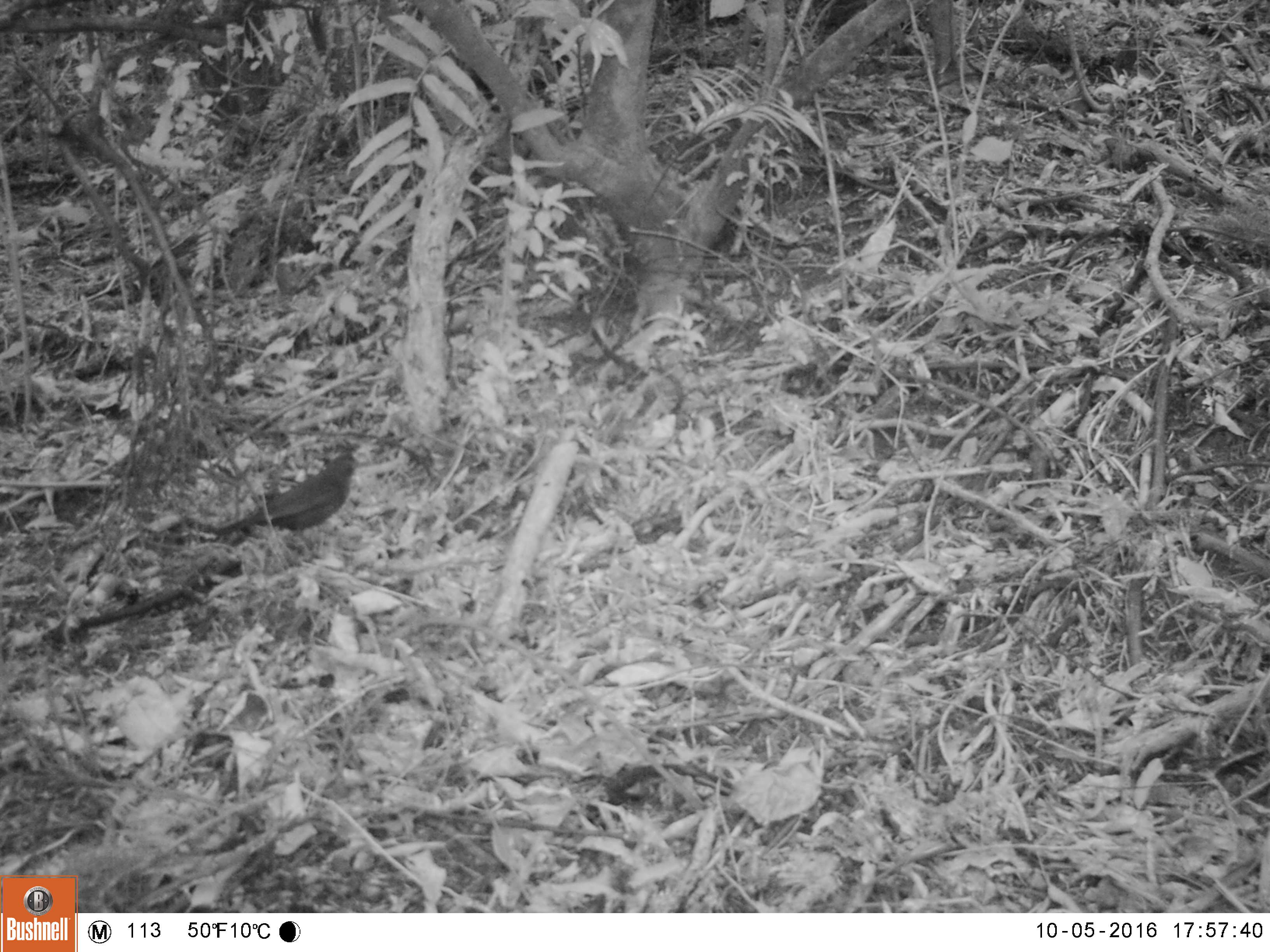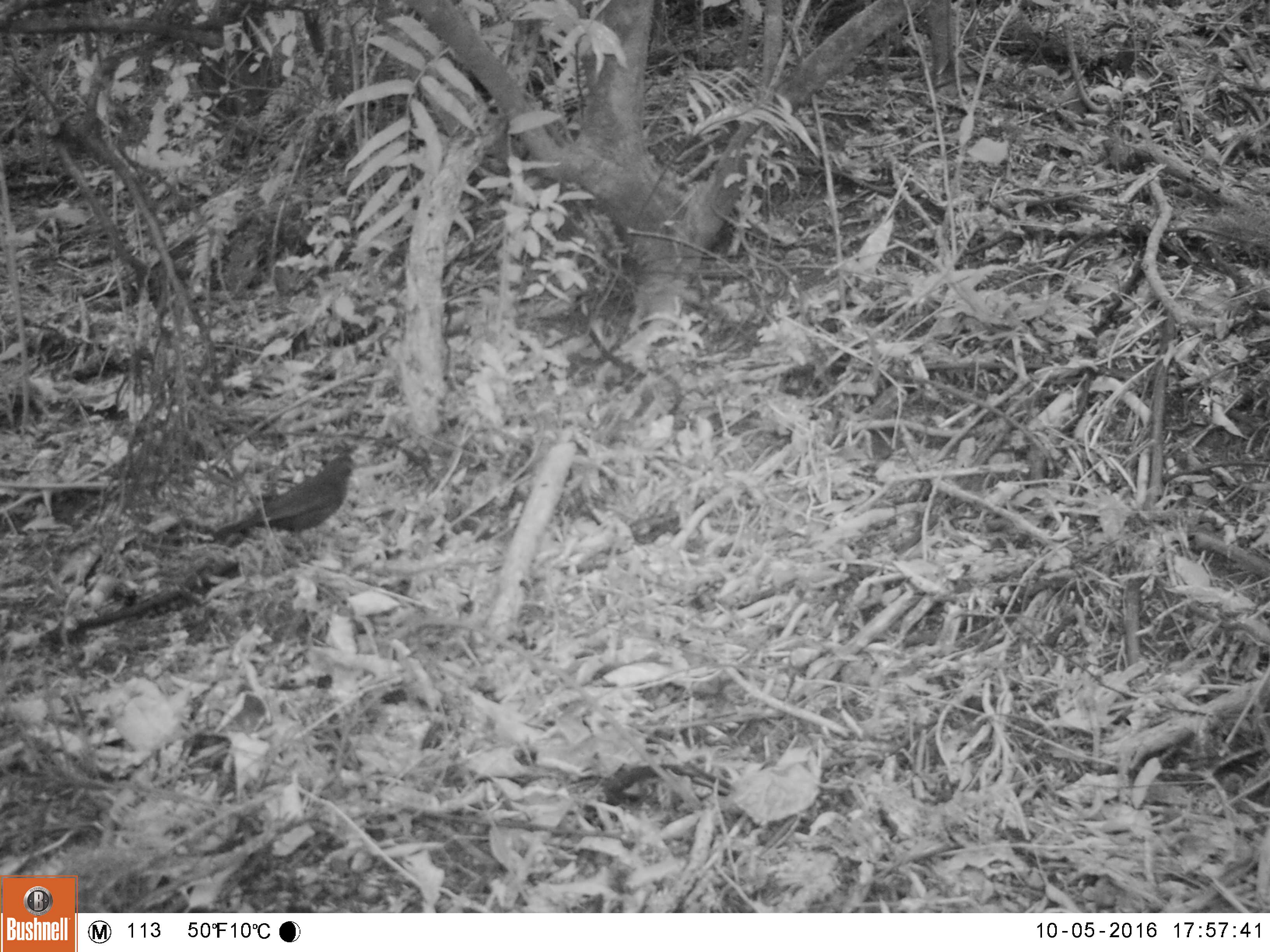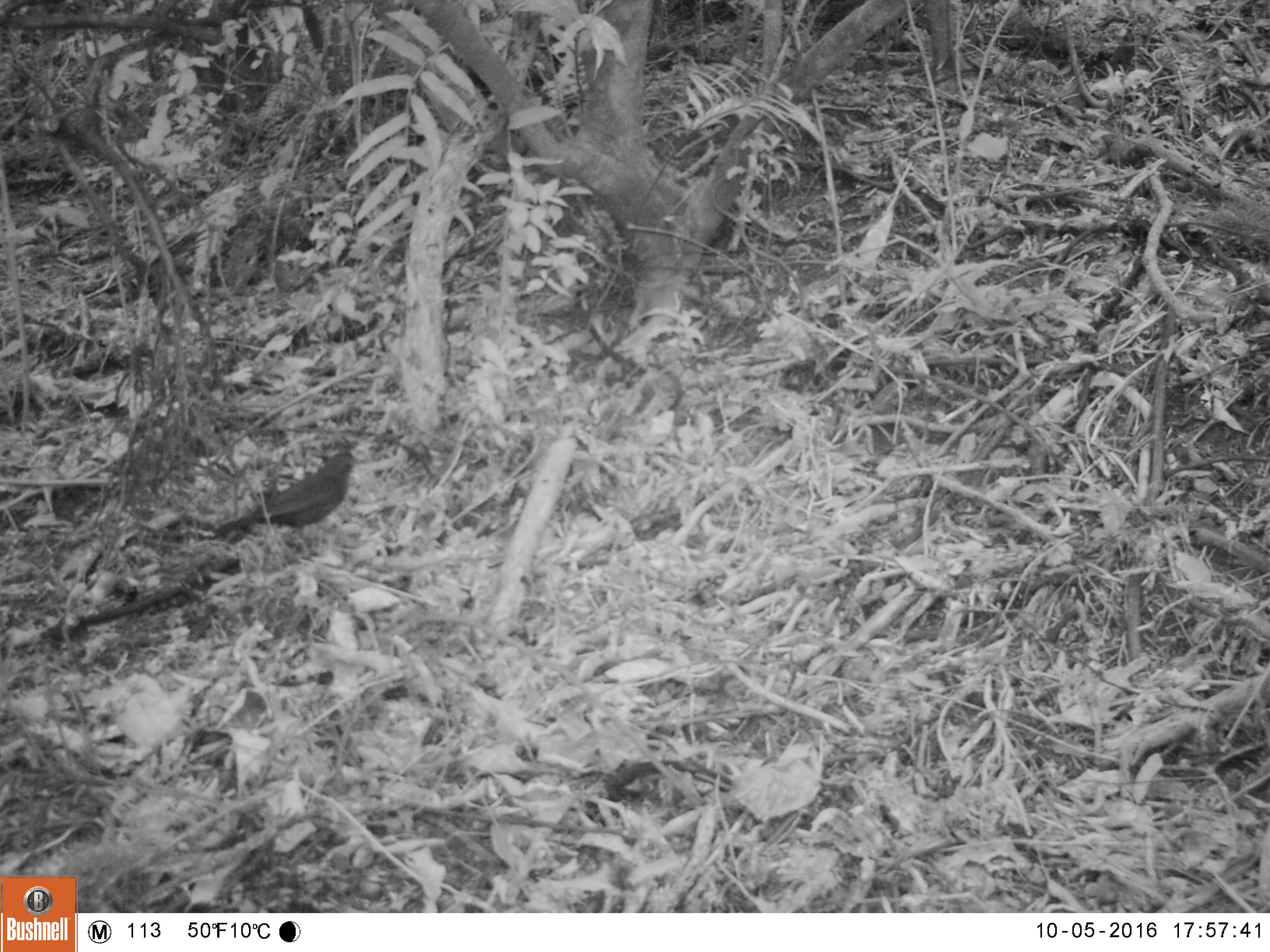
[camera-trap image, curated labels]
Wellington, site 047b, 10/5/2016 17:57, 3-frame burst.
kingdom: Animalia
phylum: Chordata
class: Aves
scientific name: Aves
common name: bird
Bird (Aves).